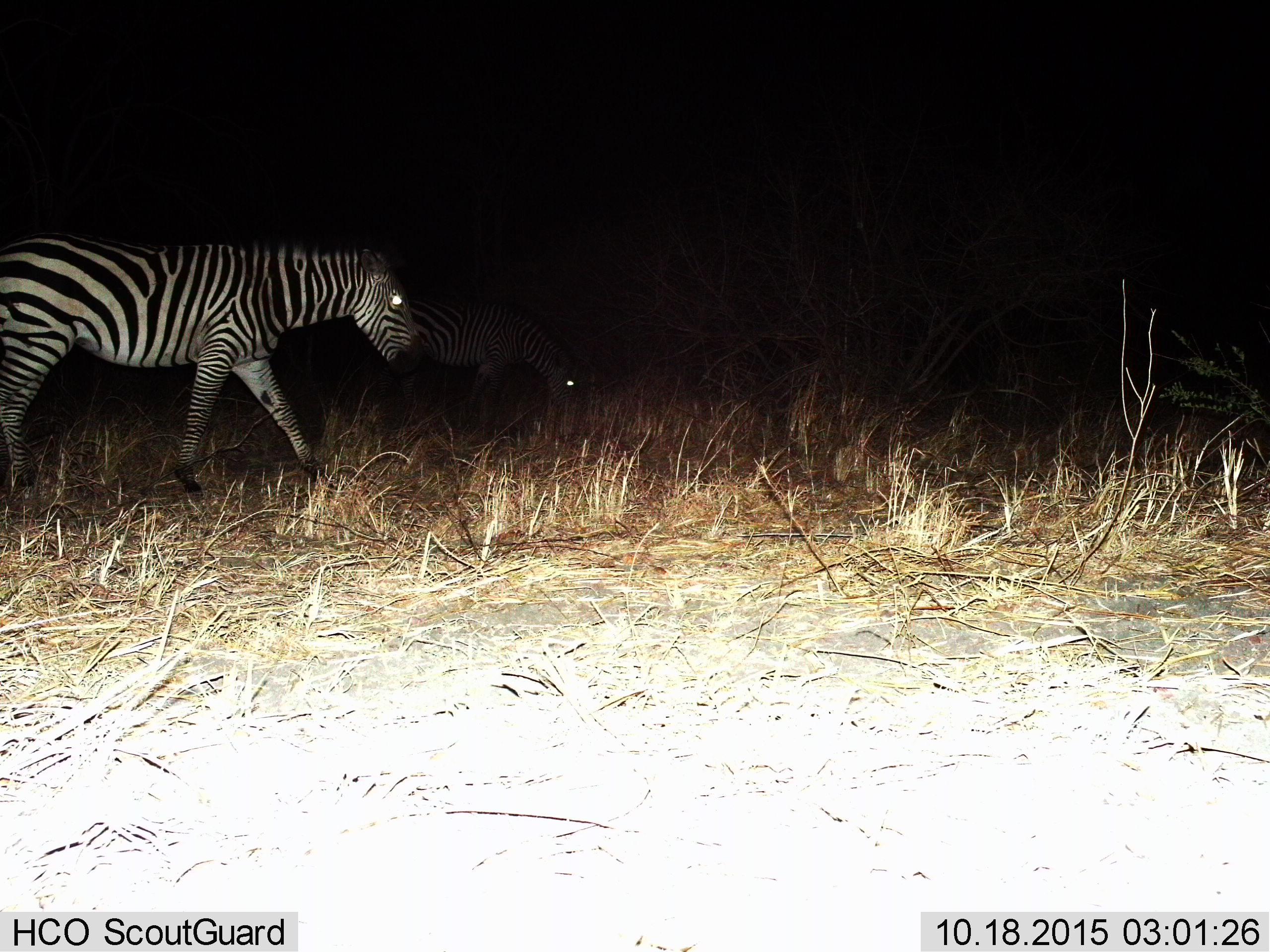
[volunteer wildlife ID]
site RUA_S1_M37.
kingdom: Animalia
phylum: Chordata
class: Mammalia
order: Perissodactyla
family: Equidae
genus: Equus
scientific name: Equus quagga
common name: plains zebra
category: zebraplains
Zebraplains (plains zebra) (Equus quagga), count 2. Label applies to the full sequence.